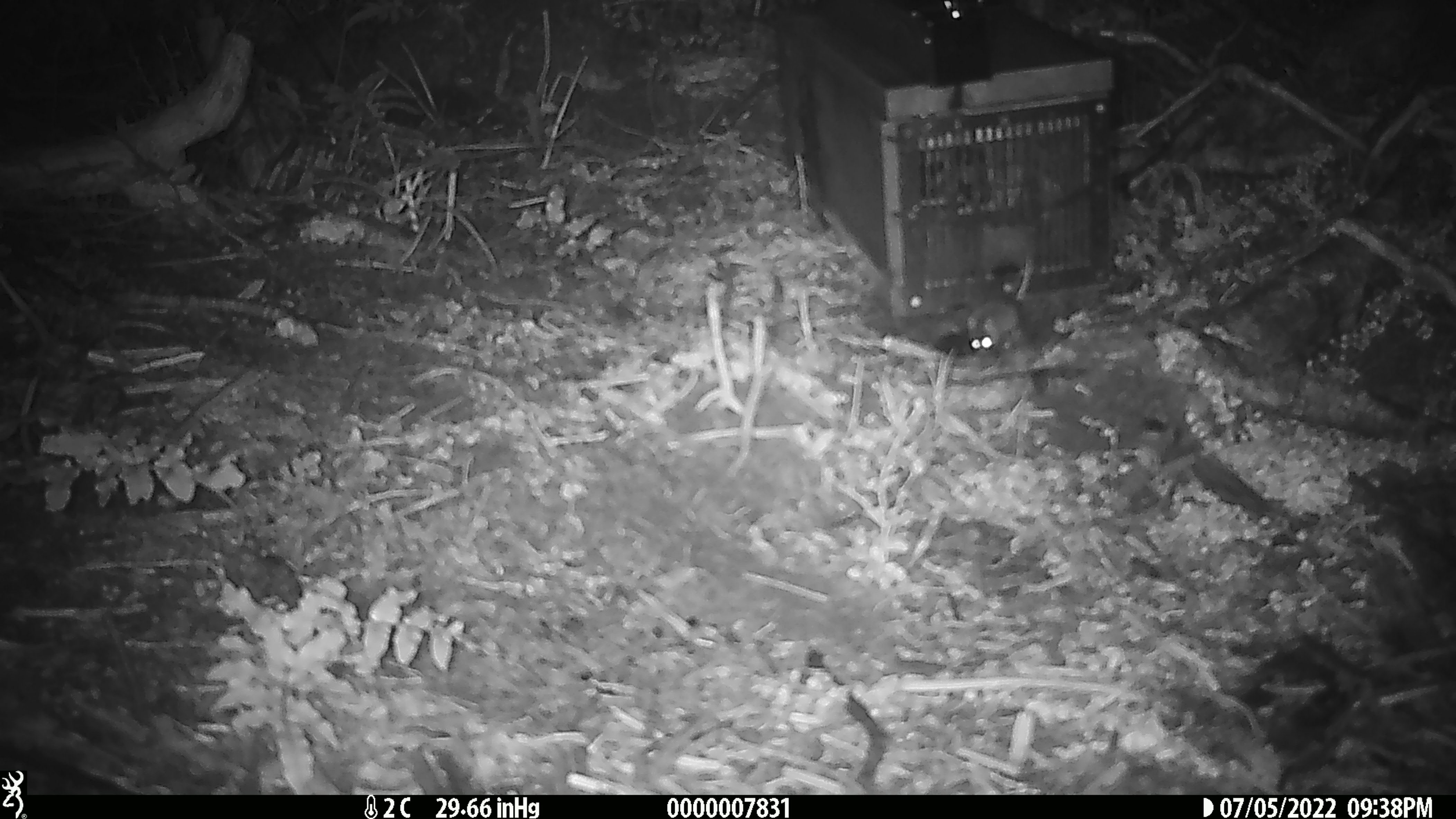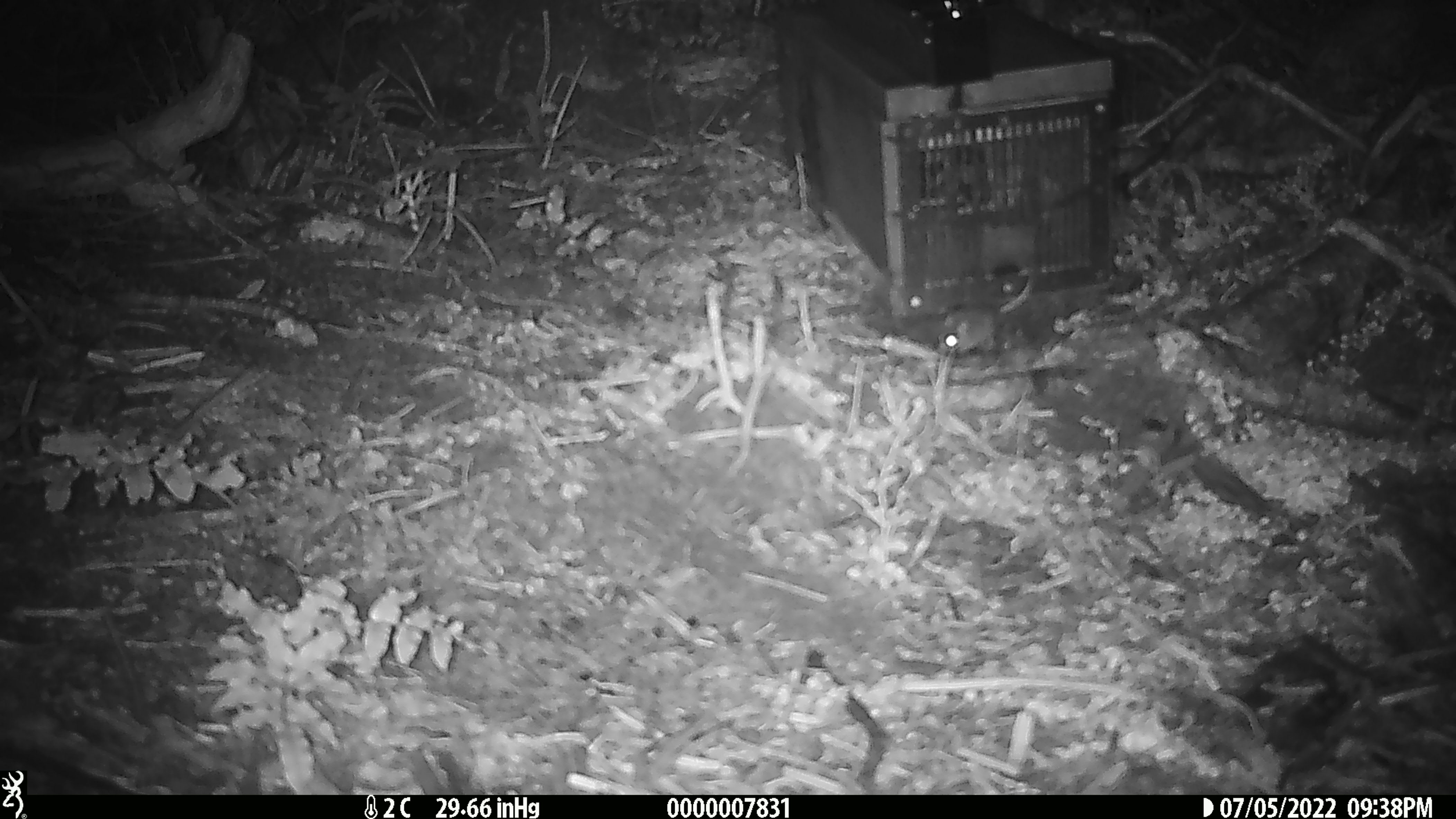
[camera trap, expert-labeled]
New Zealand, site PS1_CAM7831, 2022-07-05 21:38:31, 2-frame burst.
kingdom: Animalia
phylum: Chordata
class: Mammalia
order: Rodentia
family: Muridae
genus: Mus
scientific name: Mus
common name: mouse